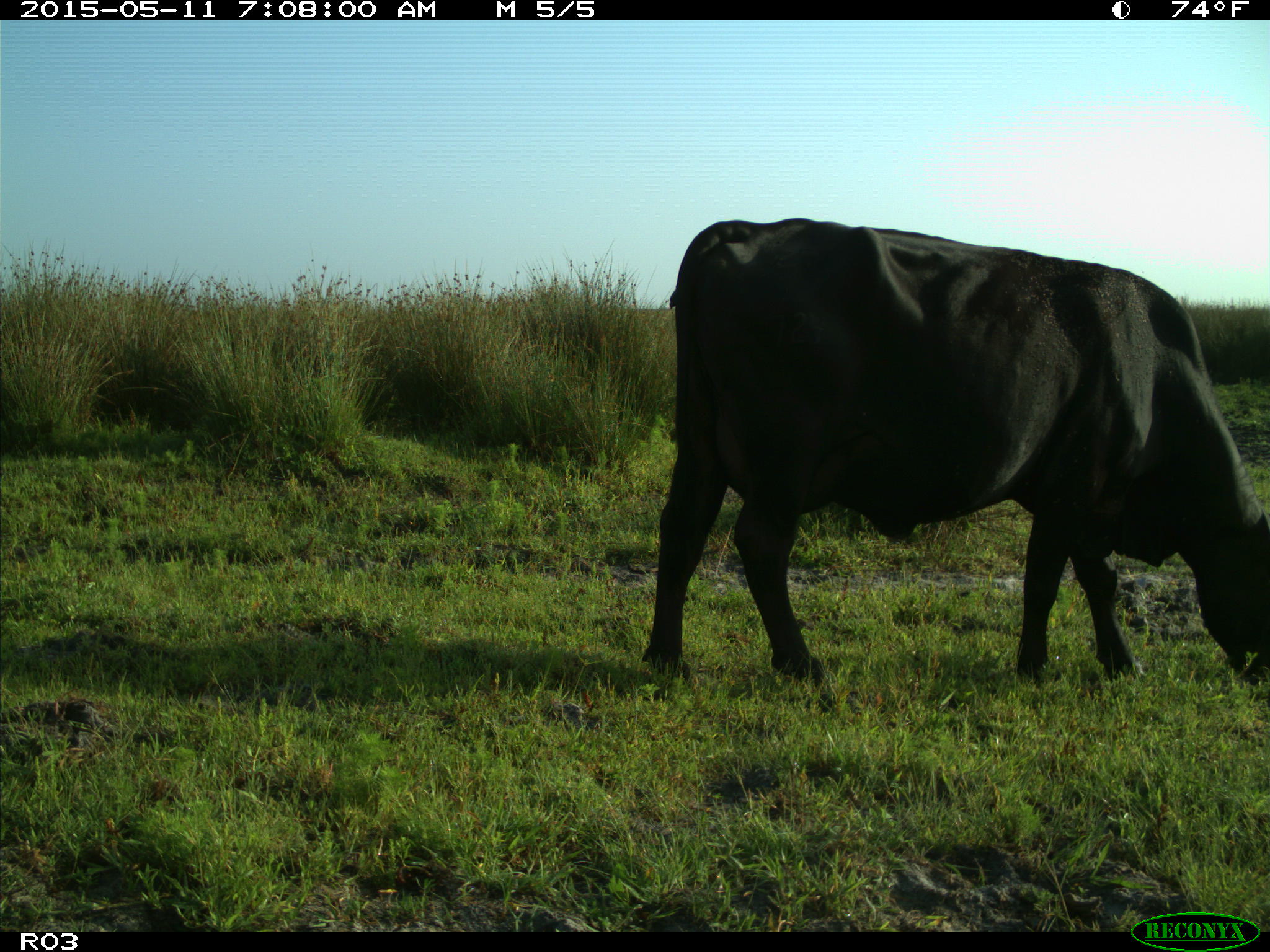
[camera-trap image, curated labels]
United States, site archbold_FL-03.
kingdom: Animalia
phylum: Chordata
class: Mammalia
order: Artiodactyla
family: Bovidae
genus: Bos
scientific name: Bos taurus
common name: domestic cow